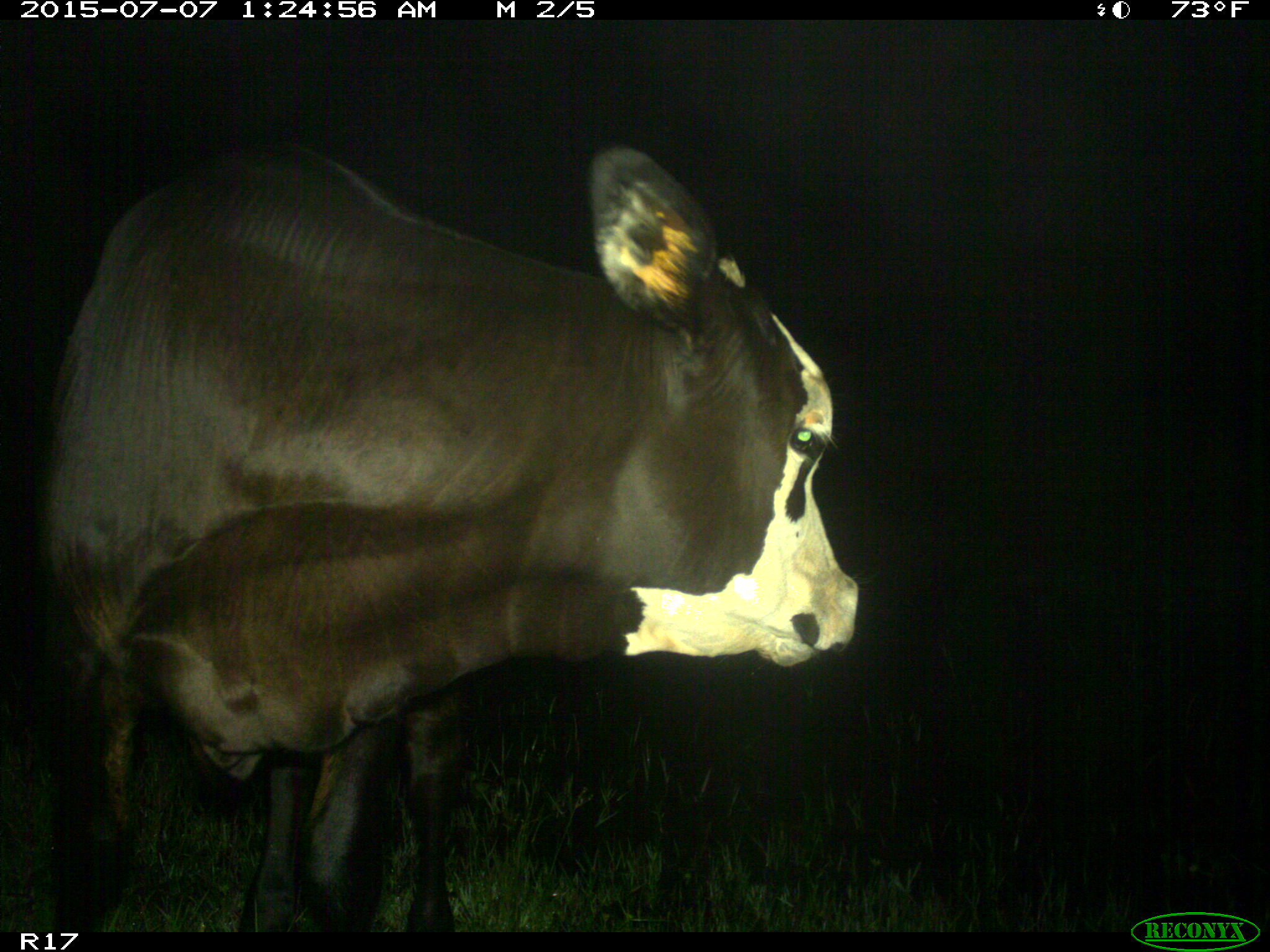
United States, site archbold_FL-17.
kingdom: Animalia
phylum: Chordata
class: Mammalia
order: Artiodactyla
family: Bovidae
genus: Bos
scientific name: Bos taurus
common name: domestic cow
Bos taurus (domestic cow).